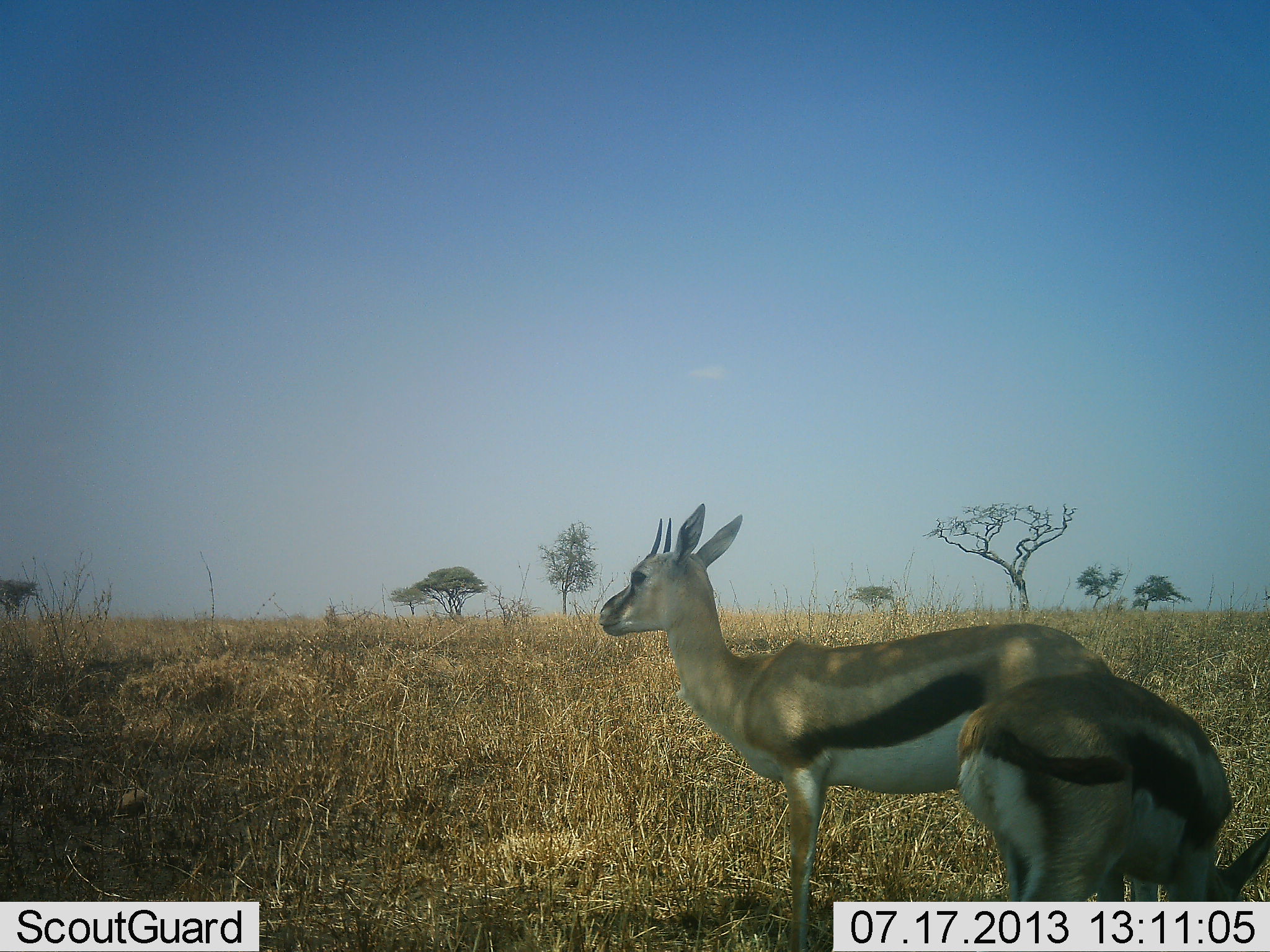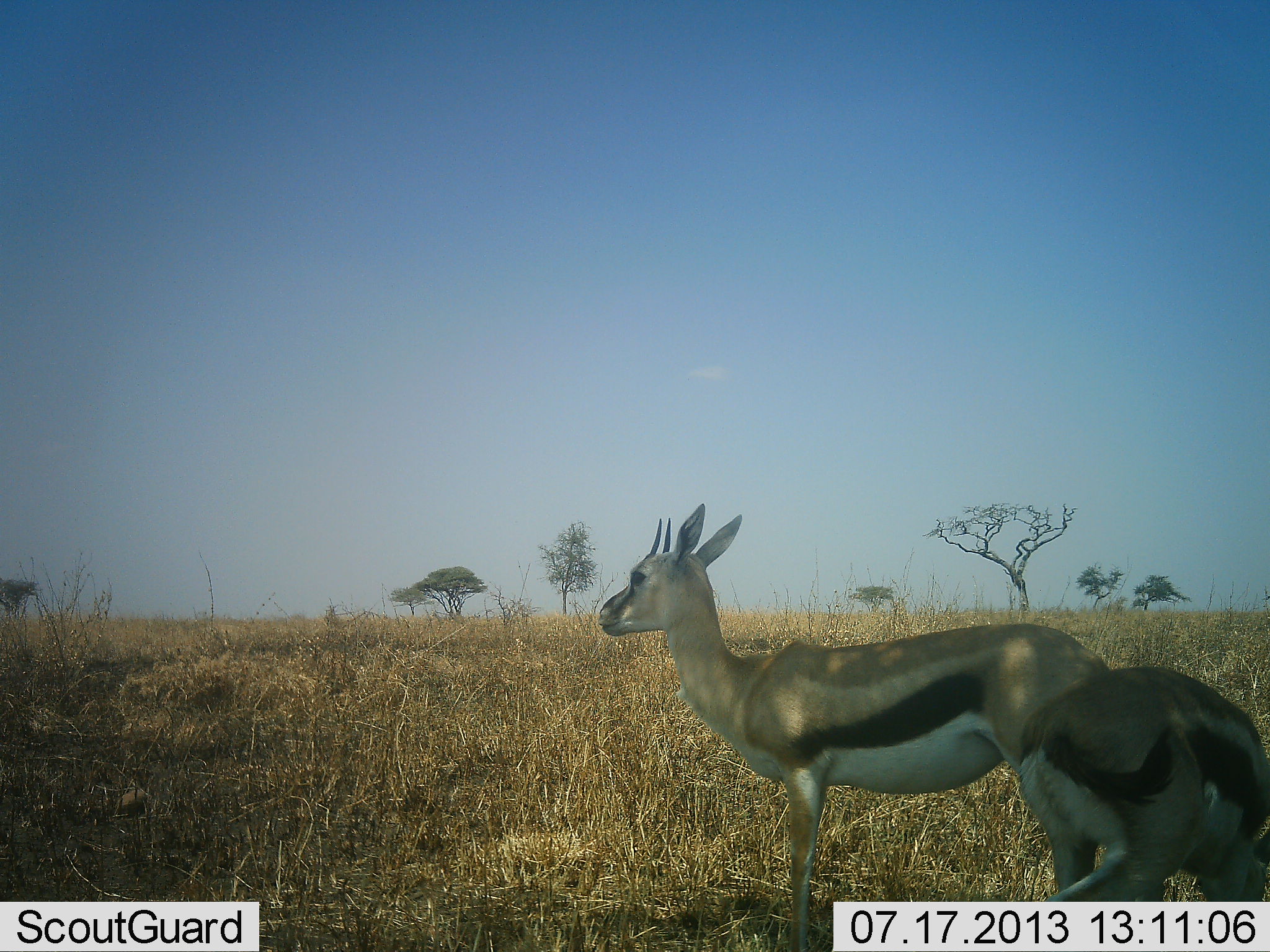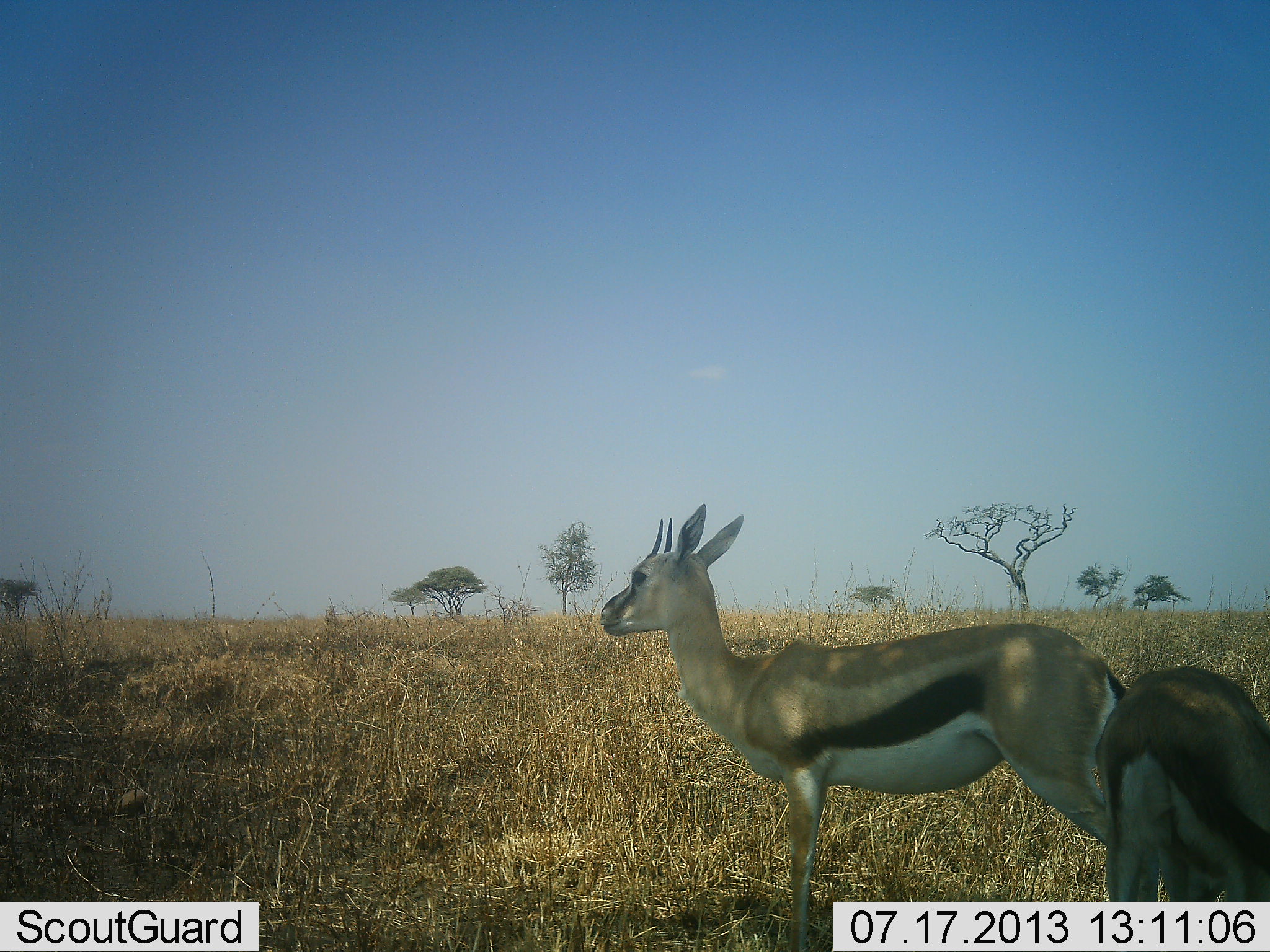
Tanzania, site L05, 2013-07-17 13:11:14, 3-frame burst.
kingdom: Animalia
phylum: Chordata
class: Mammalia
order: Artiodactyla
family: Bovidae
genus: Eudorcas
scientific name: Eudorcas thomsonii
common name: thomson's gazelle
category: gazellethomsons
Gazellethomsons (thomson's gazelle) (Eudorcas thomsonii), count 2. Behavior (volunteer vote fractions): standing 88%, resting 0%, moving 33%, interacting 0%. Young present (vote fraction): 3%. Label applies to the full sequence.